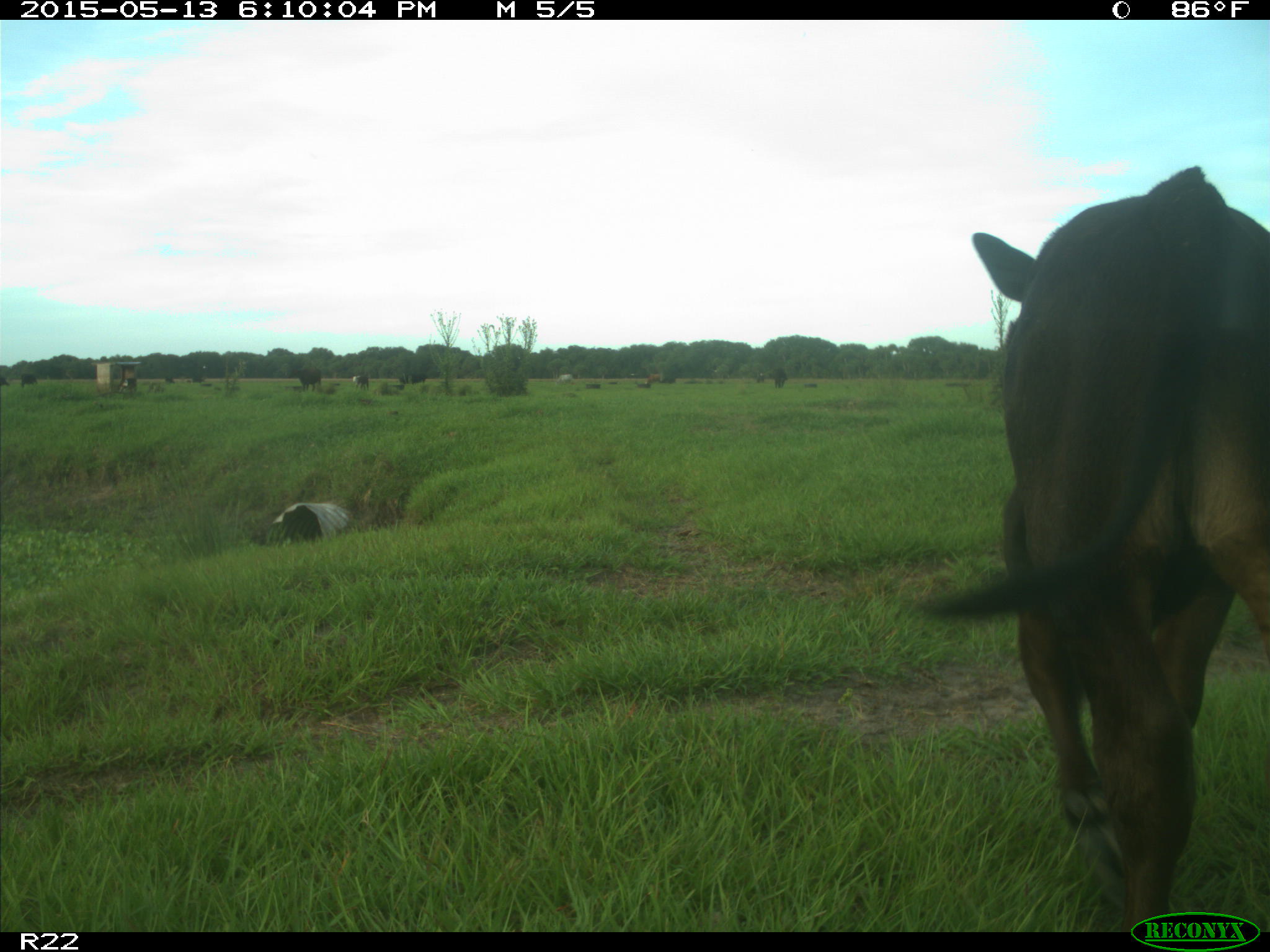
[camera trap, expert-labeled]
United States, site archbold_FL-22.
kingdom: Animalia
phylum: Chordata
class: Mammalia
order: Artiodactyla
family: Bovidae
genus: Bos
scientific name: Bos taurus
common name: domestic cow